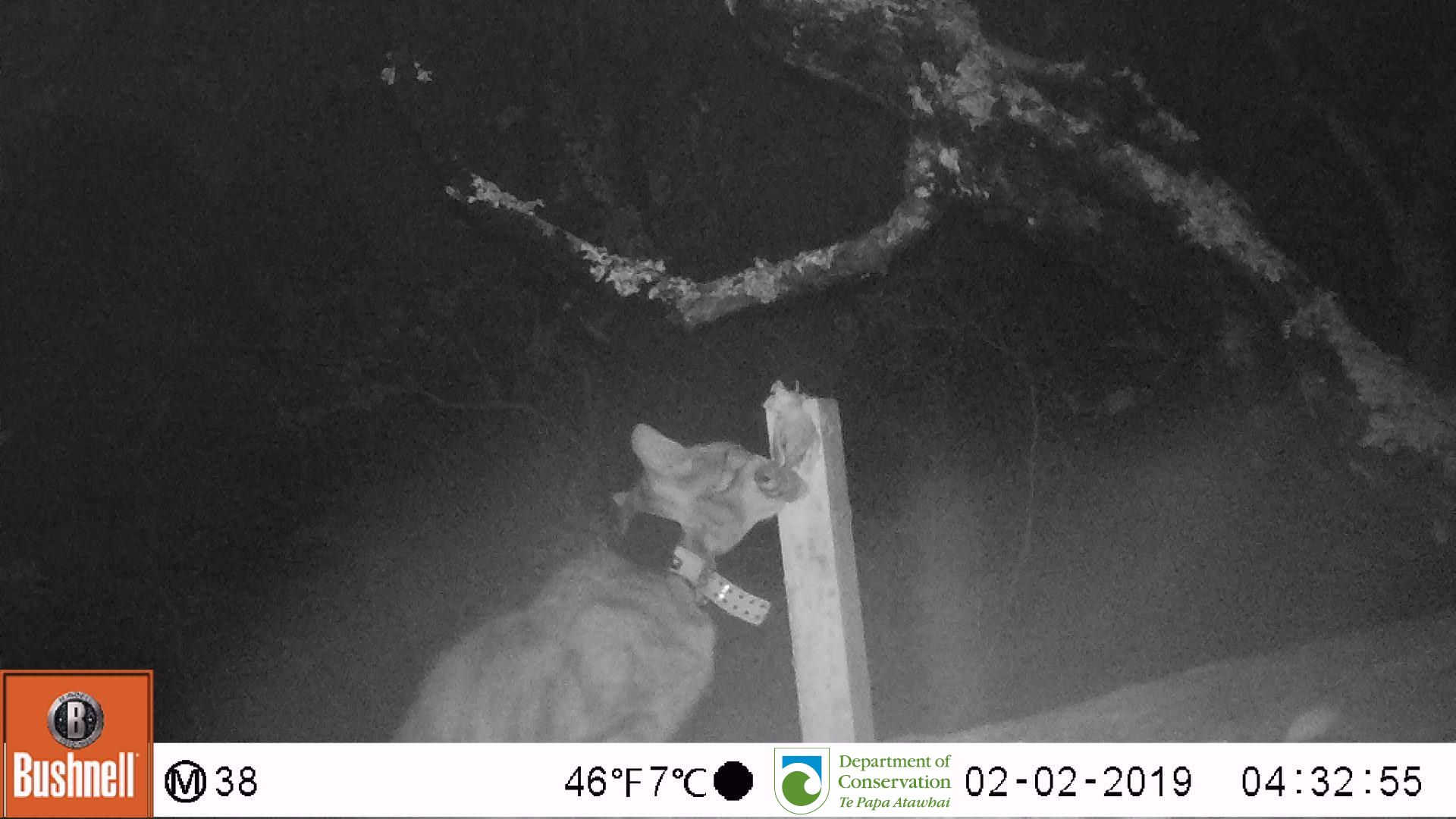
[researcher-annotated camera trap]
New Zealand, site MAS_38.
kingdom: Animalia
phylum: Chordata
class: Mammalia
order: Carnivora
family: Felidae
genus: Felis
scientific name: Felis catus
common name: domestic cat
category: cat